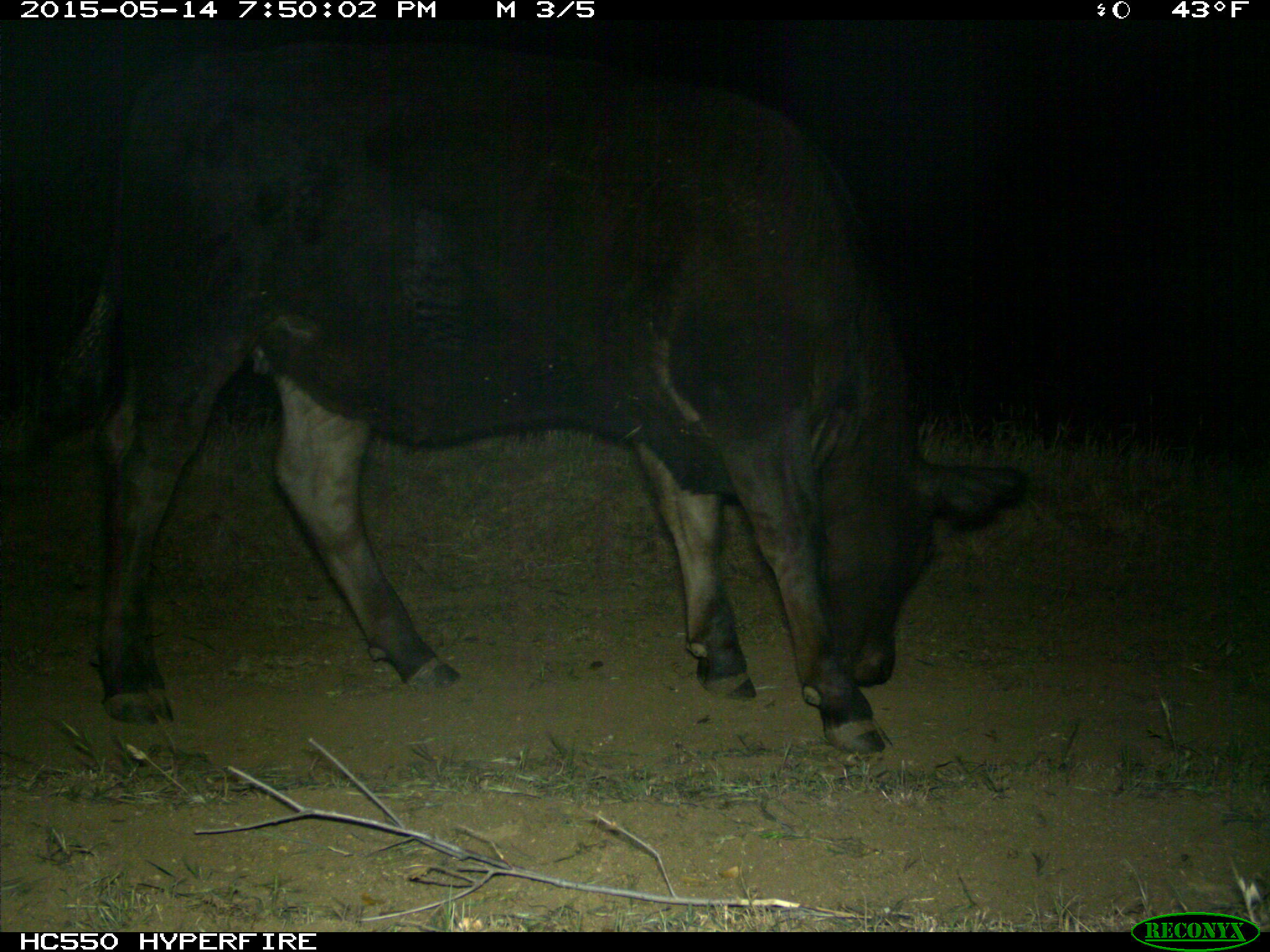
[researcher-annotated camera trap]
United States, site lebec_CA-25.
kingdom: Animalia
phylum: Chordata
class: Mammalia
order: Artiodactyla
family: Bovidae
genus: Bos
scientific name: Bos taurus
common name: domestic cow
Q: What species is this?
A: Bos taurus (domestic cow).